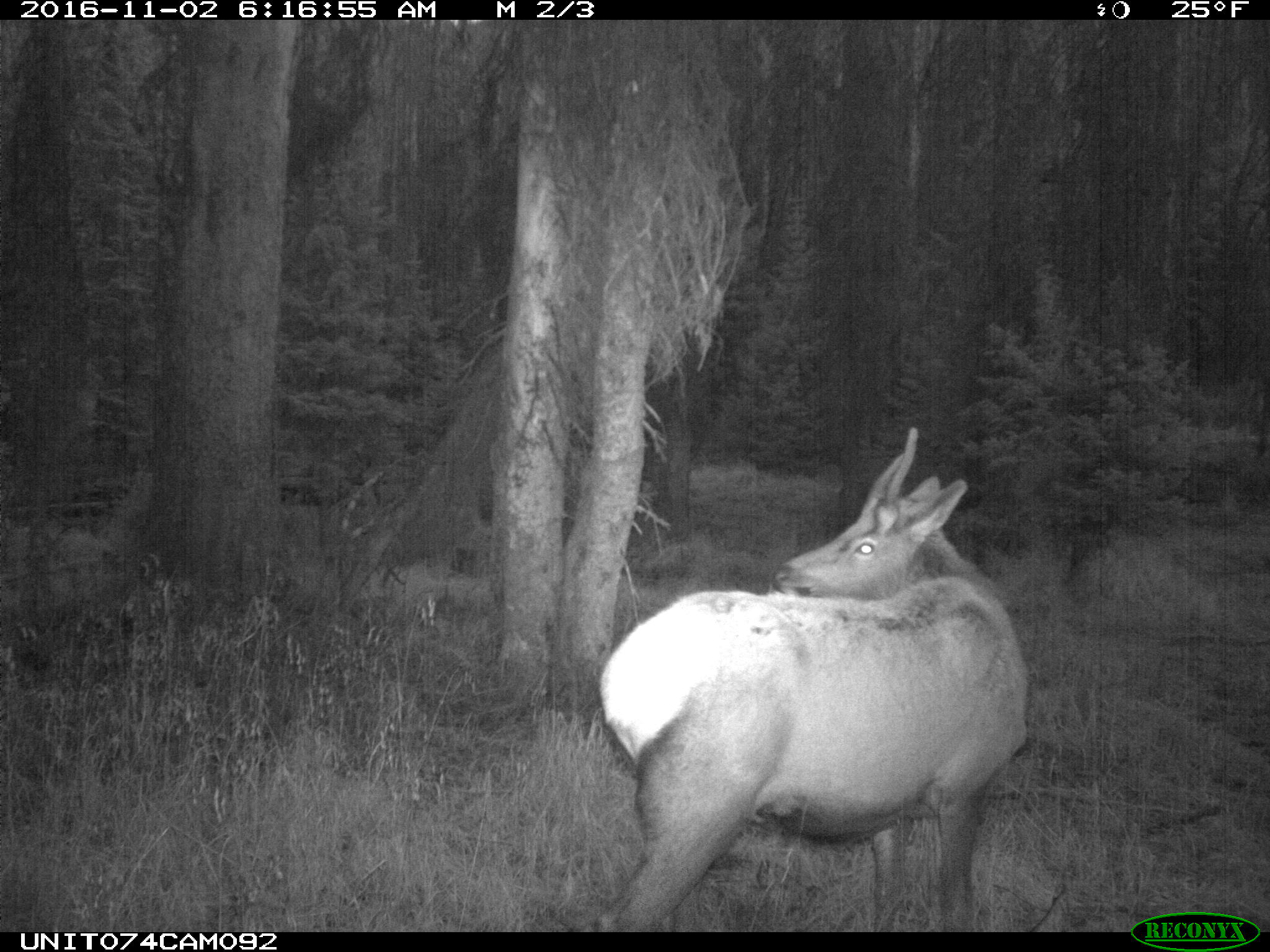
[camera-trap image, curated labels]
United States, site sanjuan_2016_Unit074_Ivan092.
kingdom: Animalia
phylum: Chordata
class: Mammalia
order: Artiodactyla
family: Cervidae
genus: Cervus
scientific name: Cervus elaphus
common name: red deer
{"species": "Cervus elaphus (red deer)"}